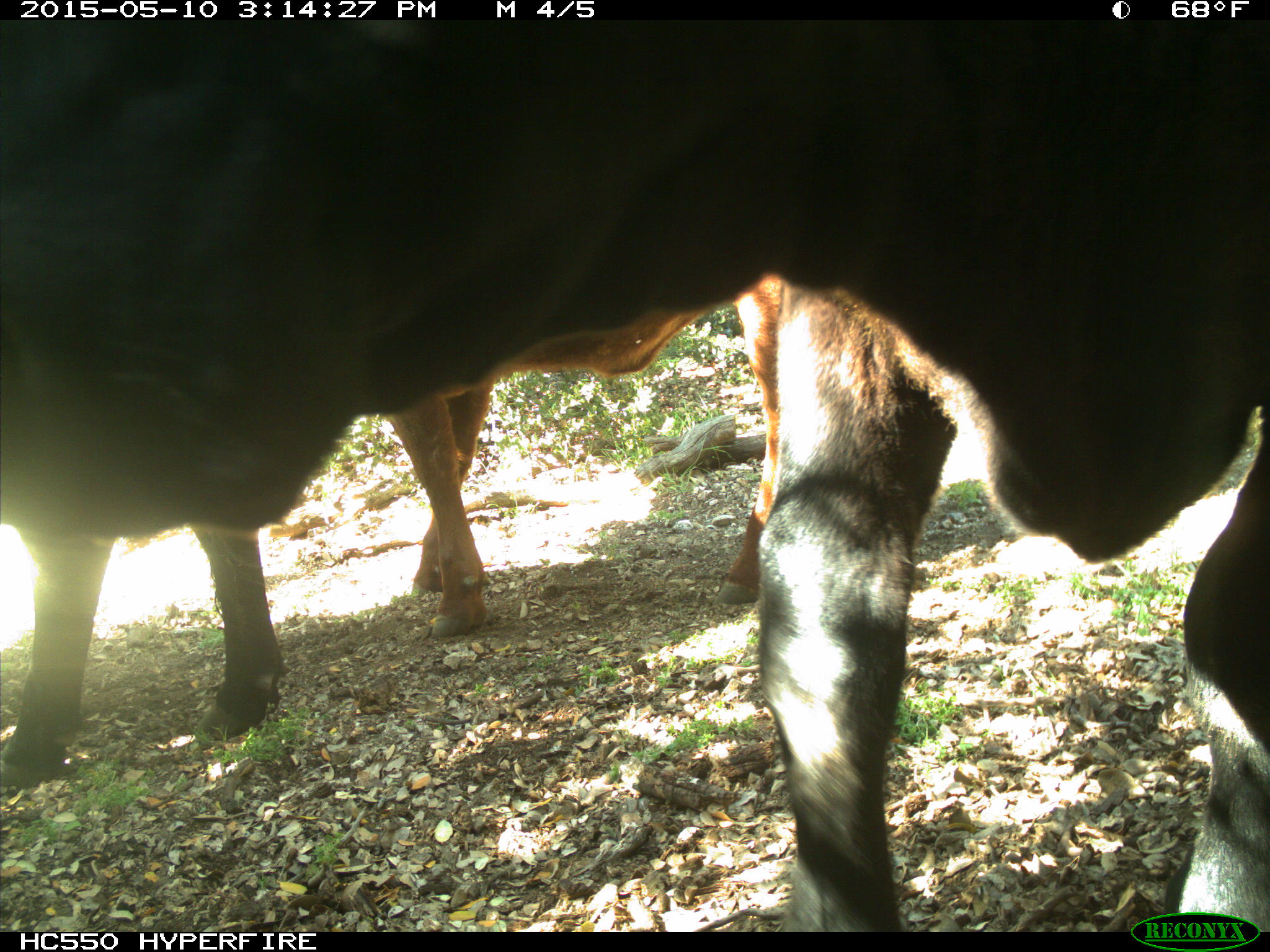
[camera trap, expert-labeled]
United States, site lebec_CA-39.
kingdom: Animalia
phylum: Chordata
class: Mammalia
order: Artiodactyla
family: Bovidae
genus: Bos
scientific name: Bos taurus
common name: domestic cow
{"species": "Bos taurus (domestic cow)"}